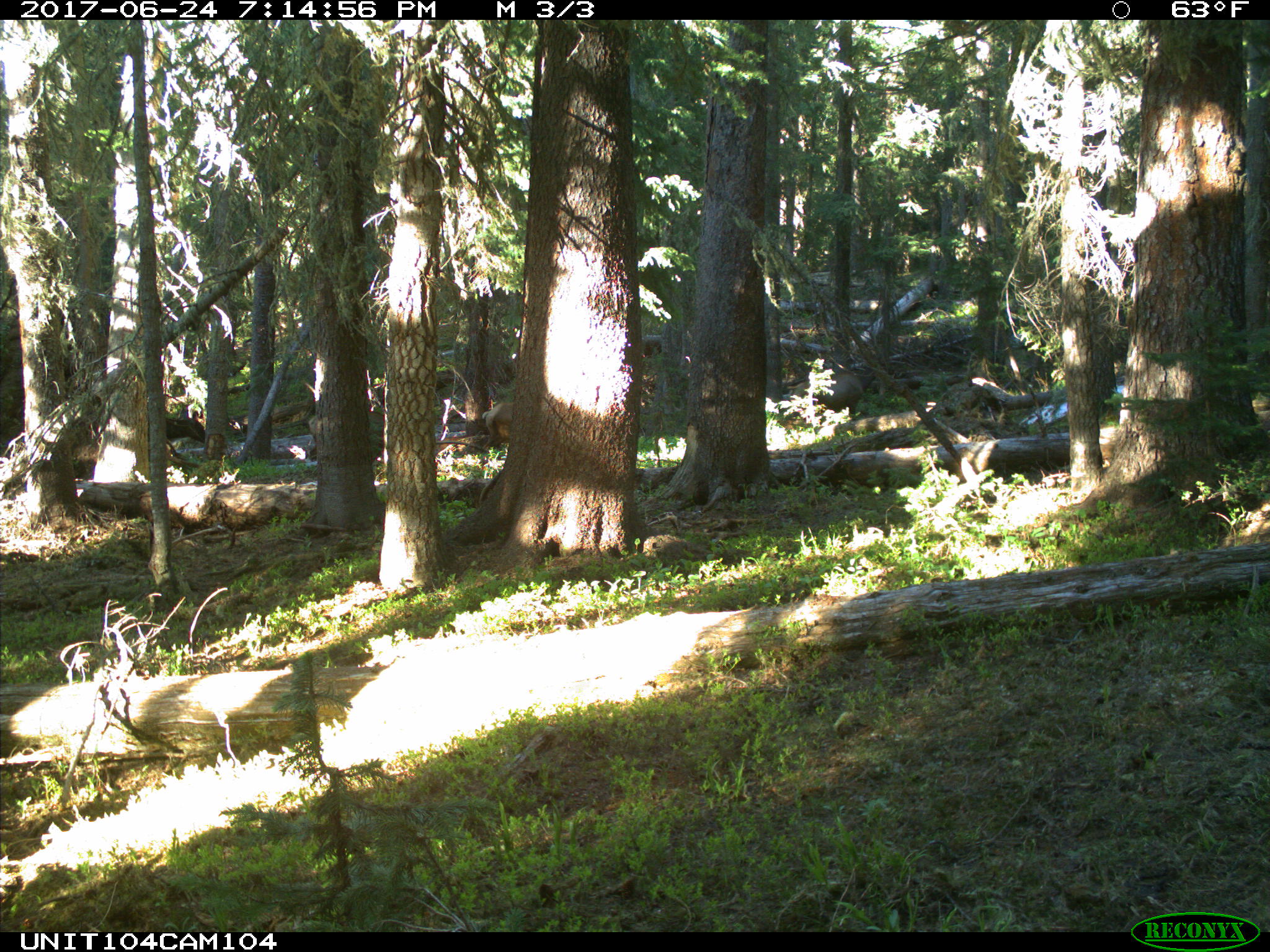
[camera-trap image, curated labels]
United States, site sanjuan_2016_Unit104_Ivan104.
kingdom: Animalia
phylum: Chordata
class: Mammalia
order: Artiodactyla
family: Cervidae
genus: Cervus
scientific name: Cervus elaphus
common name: red deer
Cervus elaphus (red deer).